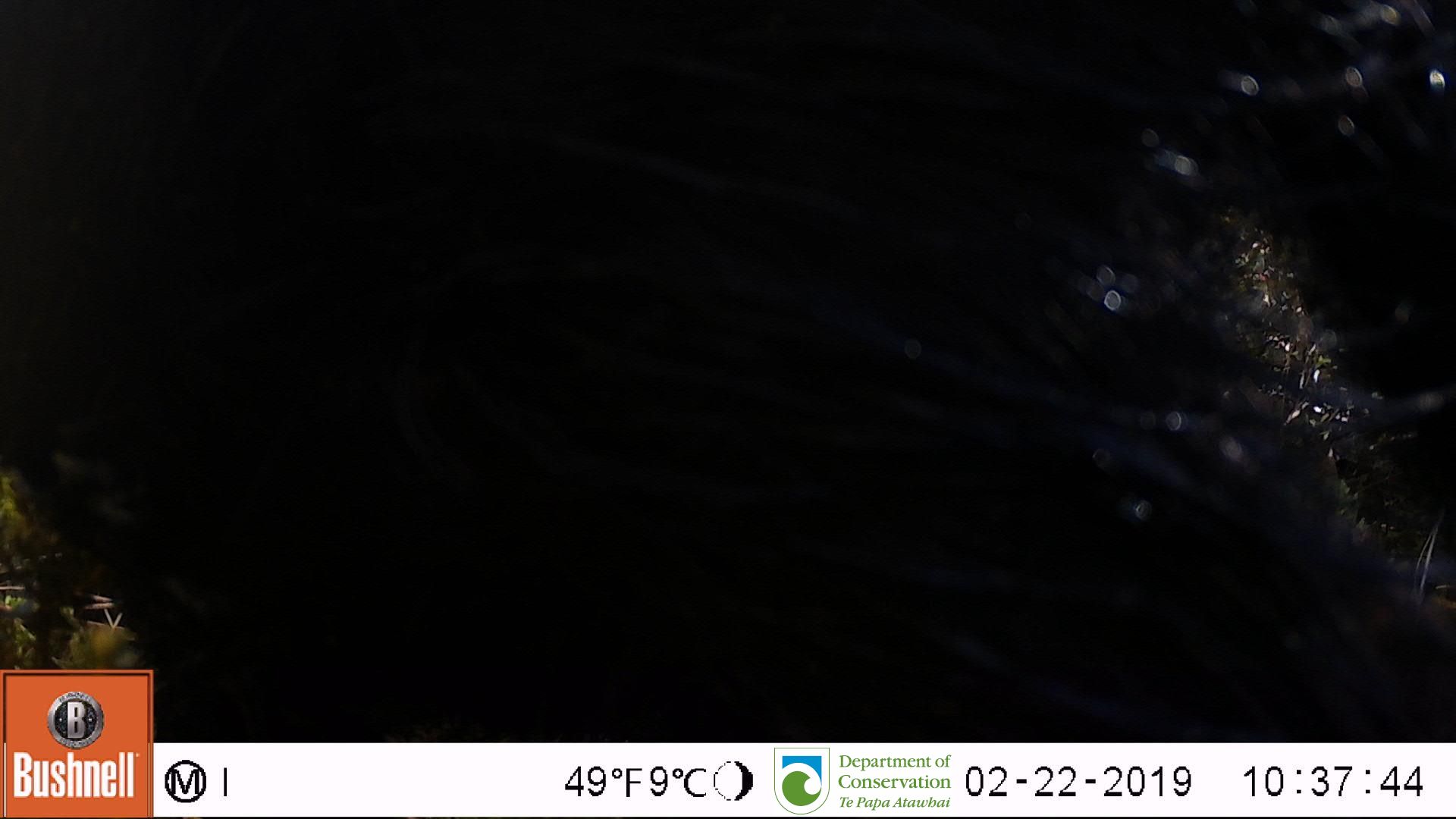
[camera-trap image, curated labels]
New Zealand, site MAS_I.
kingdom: Animalia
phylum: Chordata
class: Mammalia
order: Artiodactyla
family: Suidae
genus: Sus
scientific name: Sus scrofa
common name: pig